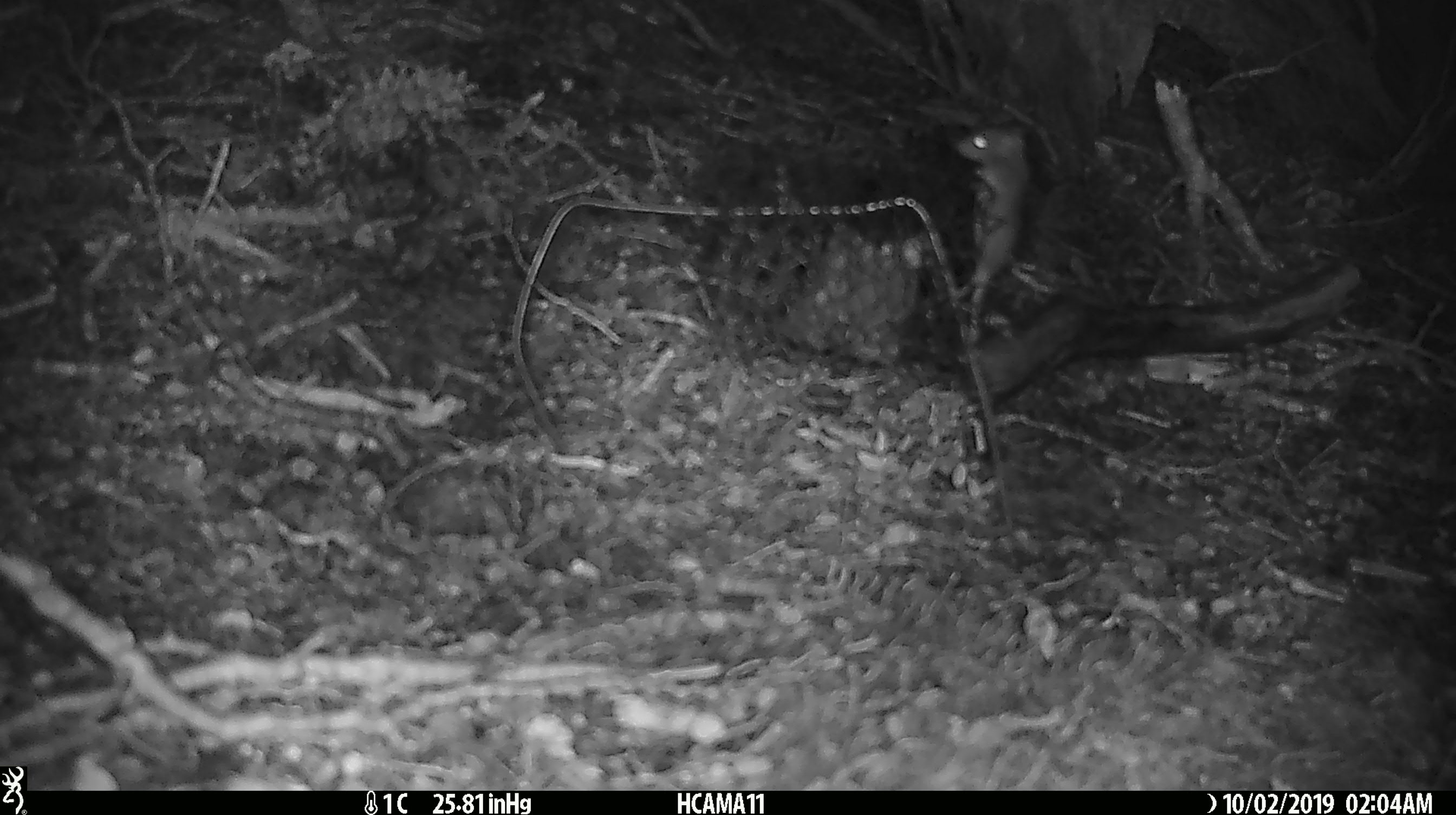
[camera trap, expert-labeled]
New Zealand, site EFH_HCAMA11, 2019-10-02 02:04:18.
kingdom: Animalia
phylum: Chordata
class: Mammalia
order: Rodentia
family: Muridae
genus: Mus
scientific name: Mus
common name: mouse